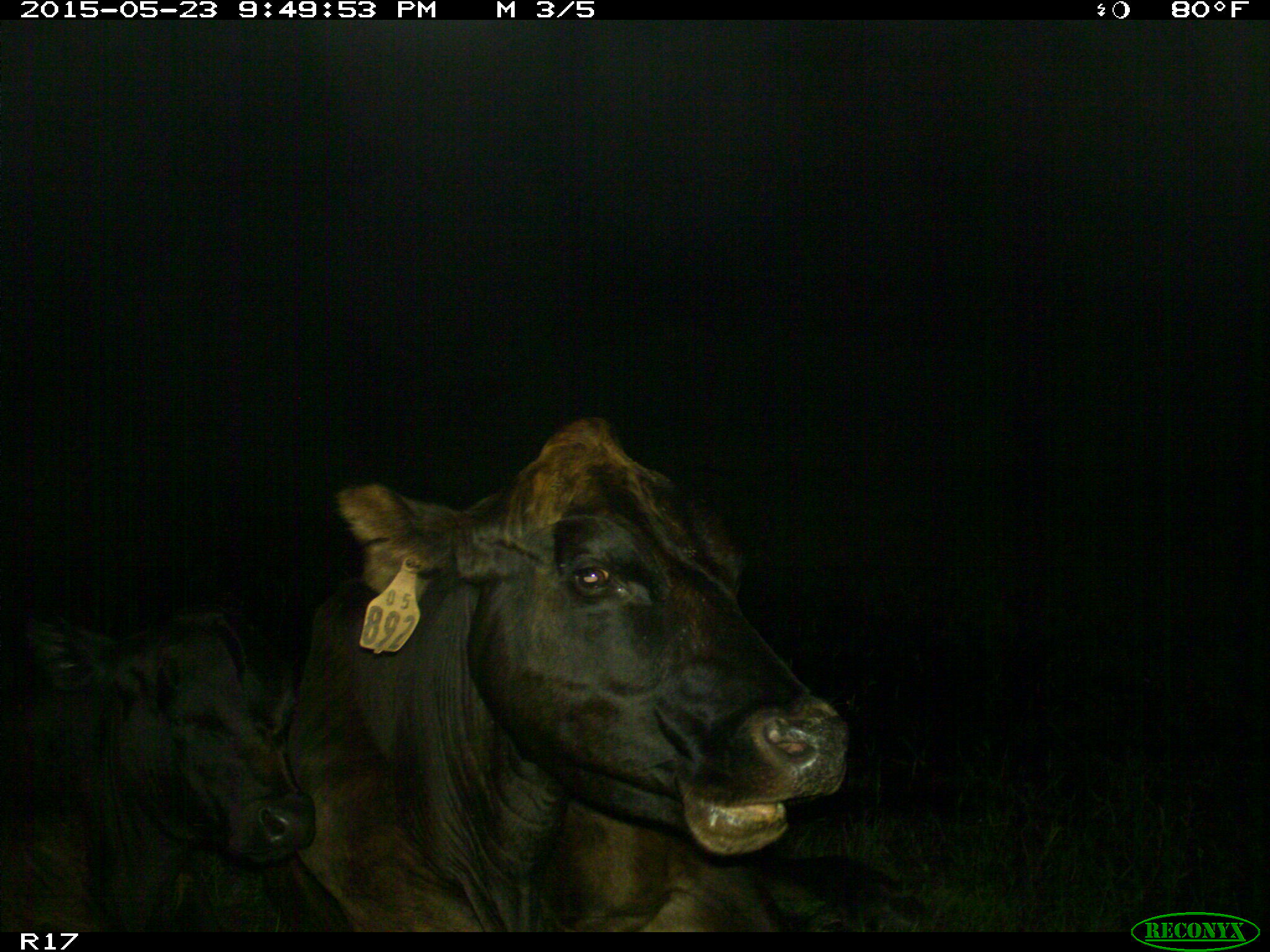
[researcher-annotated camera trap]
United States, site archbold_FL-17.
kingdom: Animalia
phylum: Chordata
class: Mammalia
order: Artiodactyla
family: Bovidae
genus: Bos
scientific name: Bos taurus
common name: domestic cow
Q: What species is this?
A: Bos taurus (domestic cow).